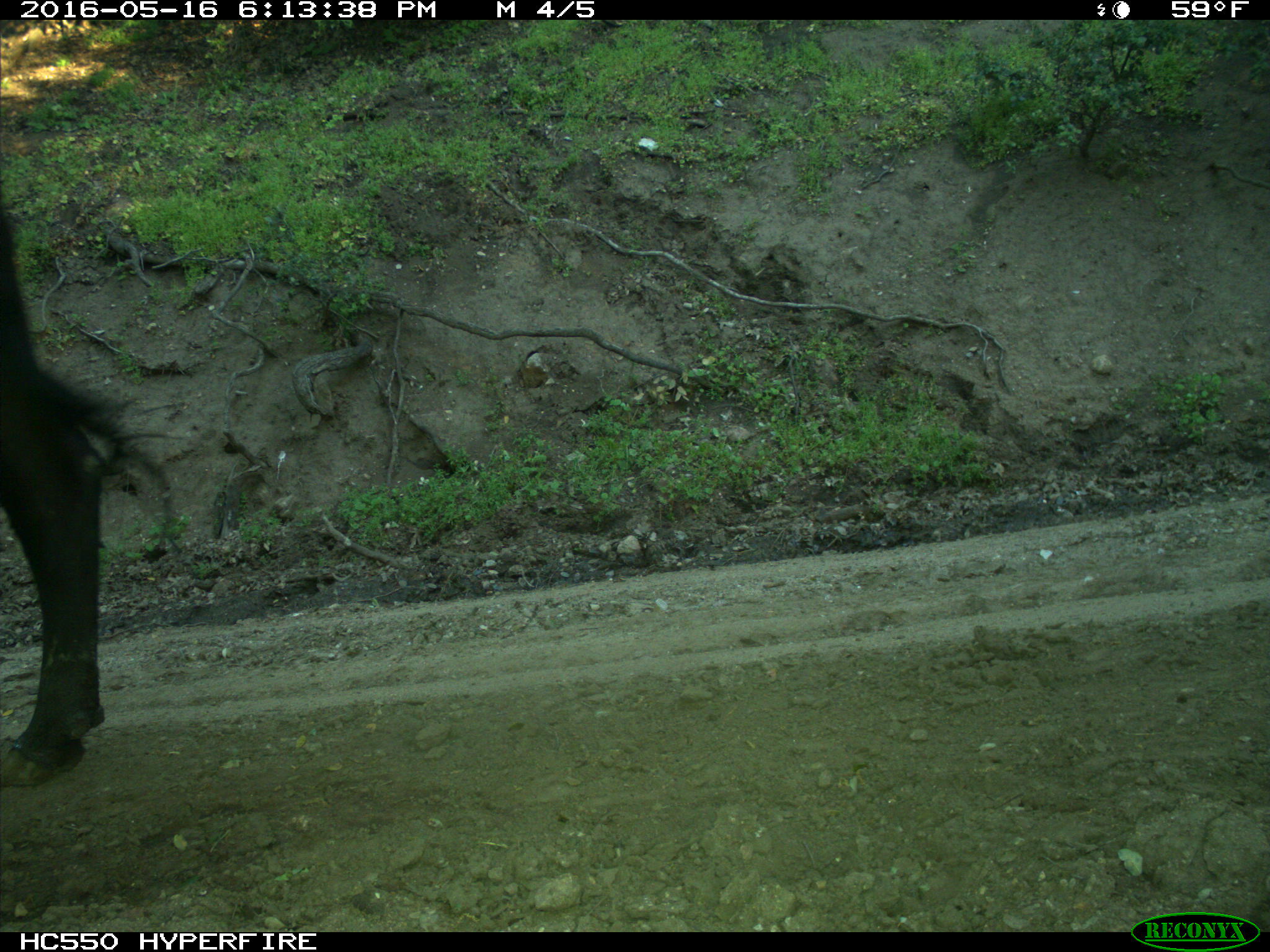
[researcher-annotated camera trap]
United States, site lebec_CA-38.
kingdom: Animalia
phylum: Chordata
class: Mammalia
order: Artiodactyla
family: Bovidae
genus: Bos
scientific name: Bos taurus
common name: domestic cow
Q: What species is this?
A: Bos taurus (domestic cow).